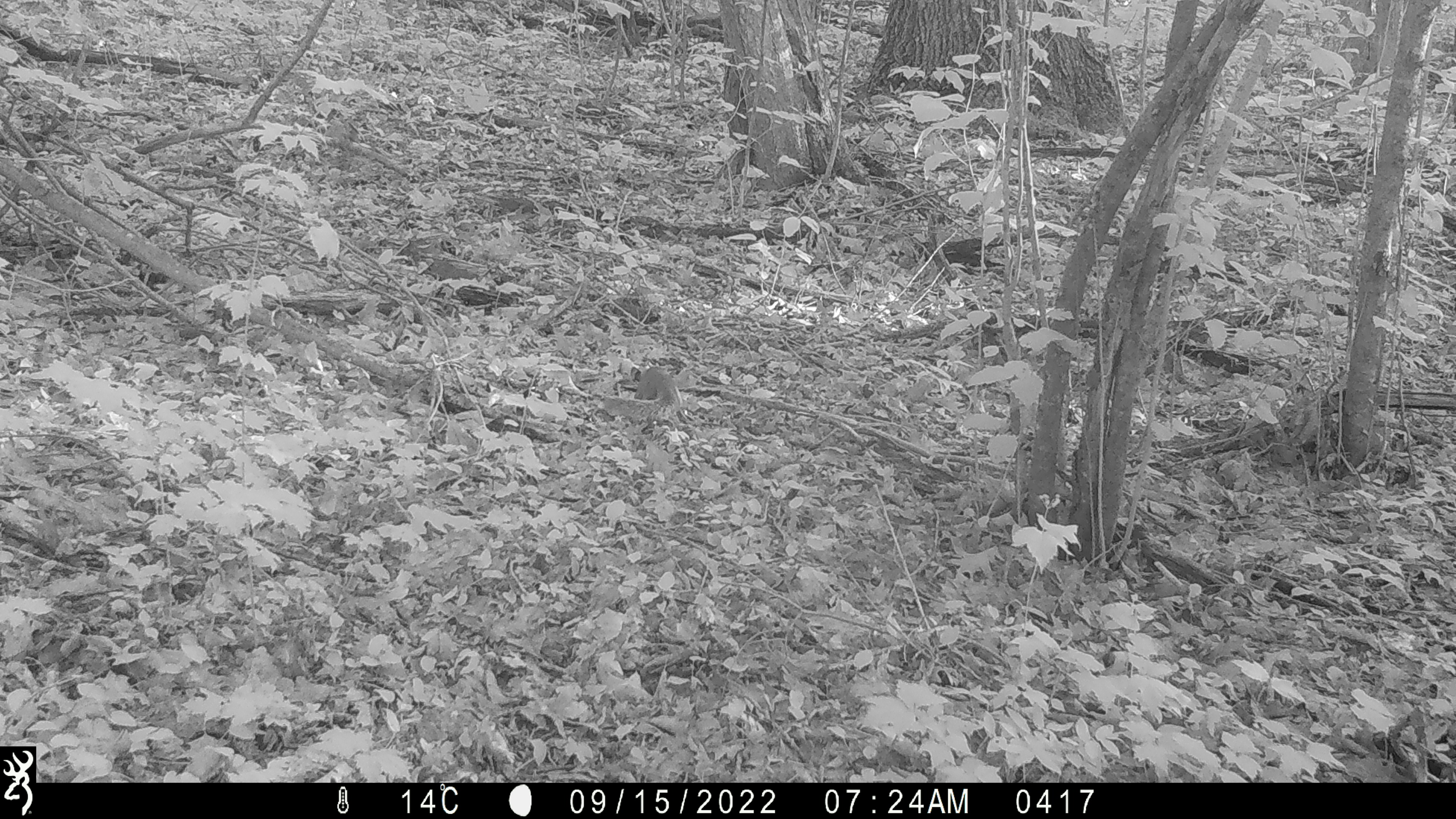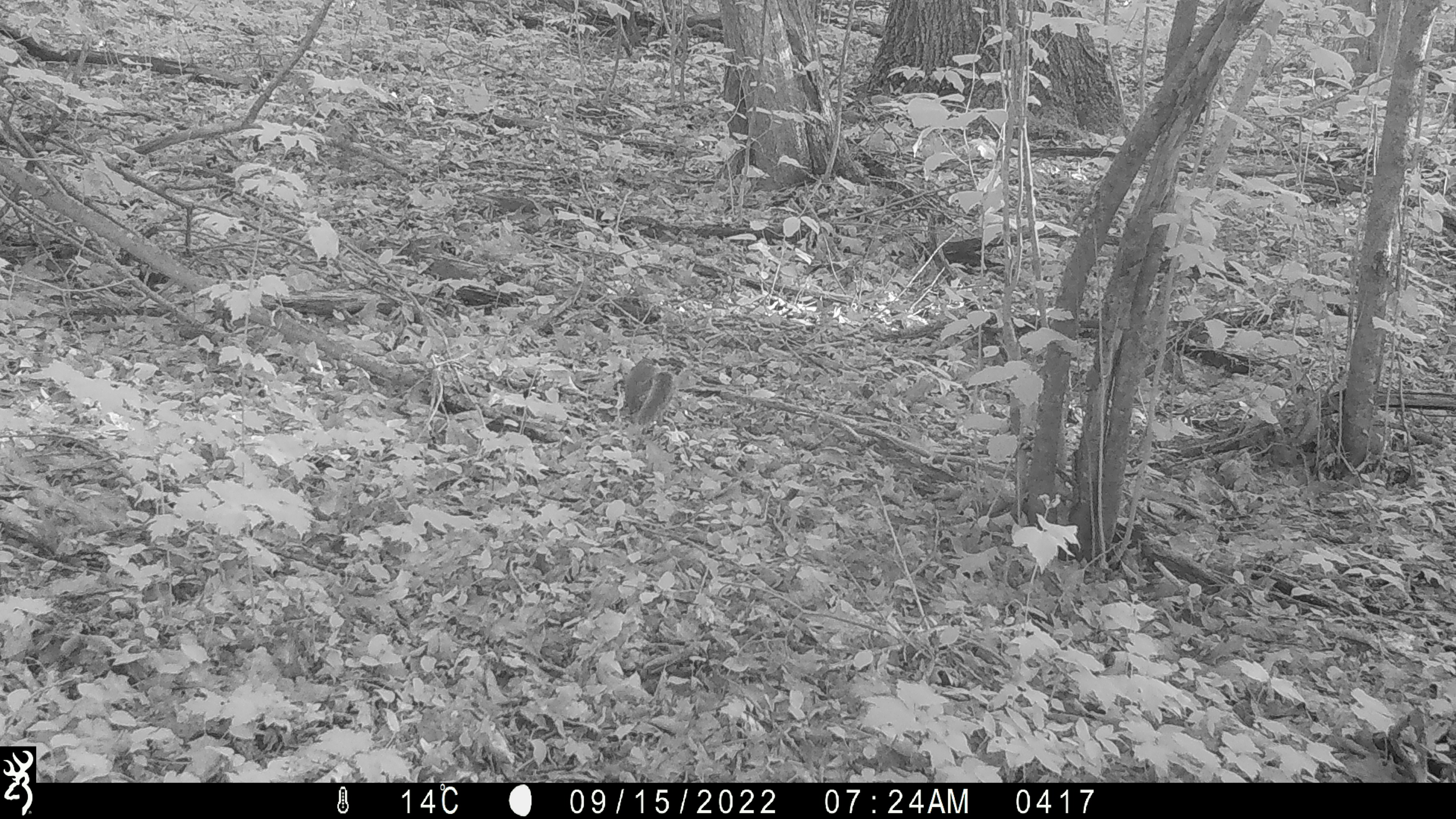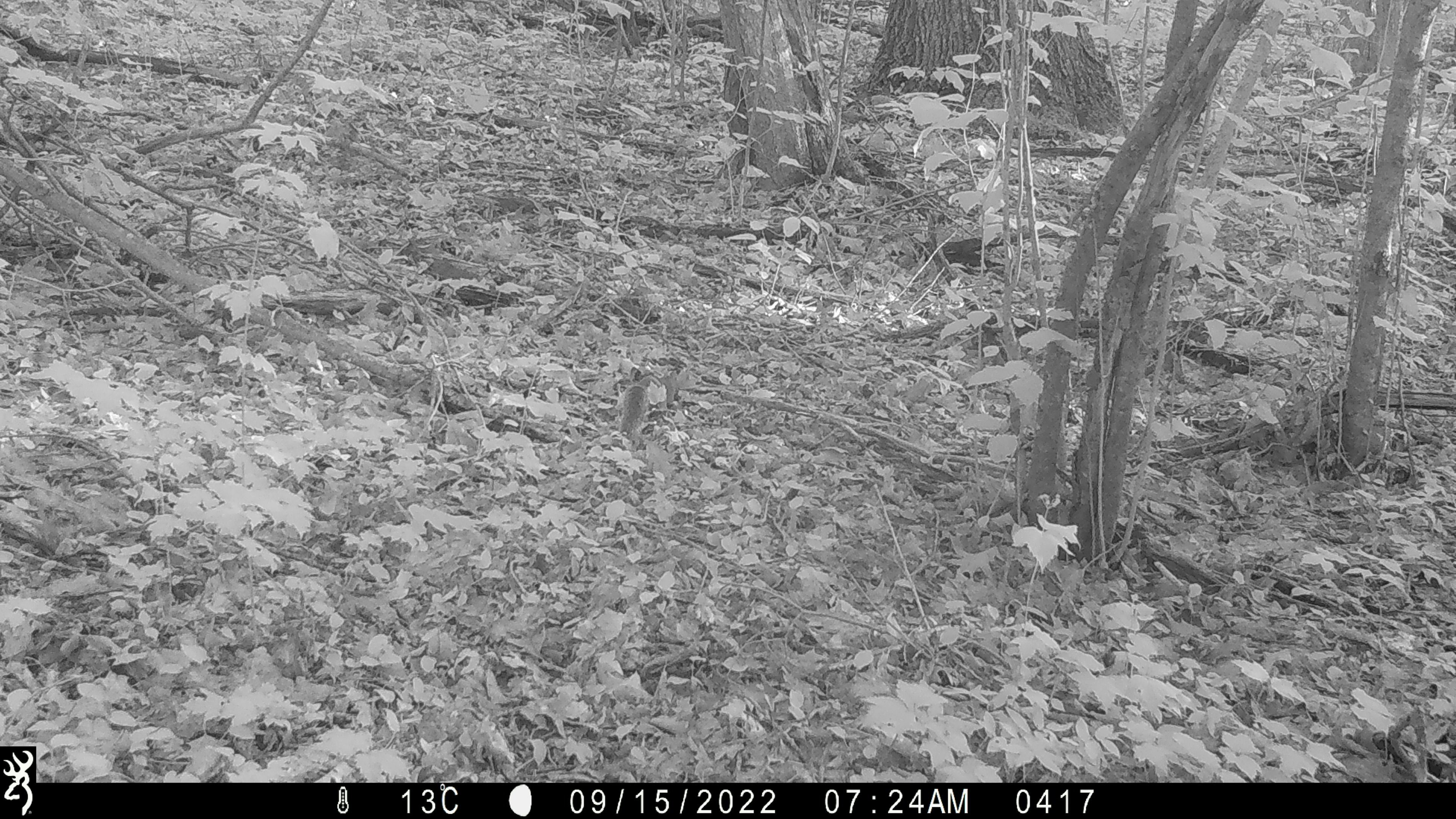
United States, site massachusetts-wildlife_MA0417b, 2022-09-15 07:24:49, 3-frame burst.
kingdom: Animalia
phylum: Chordata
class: Mammalia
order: Rodentia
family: Sciuridae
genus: Sciurus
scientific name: Sciurus carolinensis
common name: gray squirrel